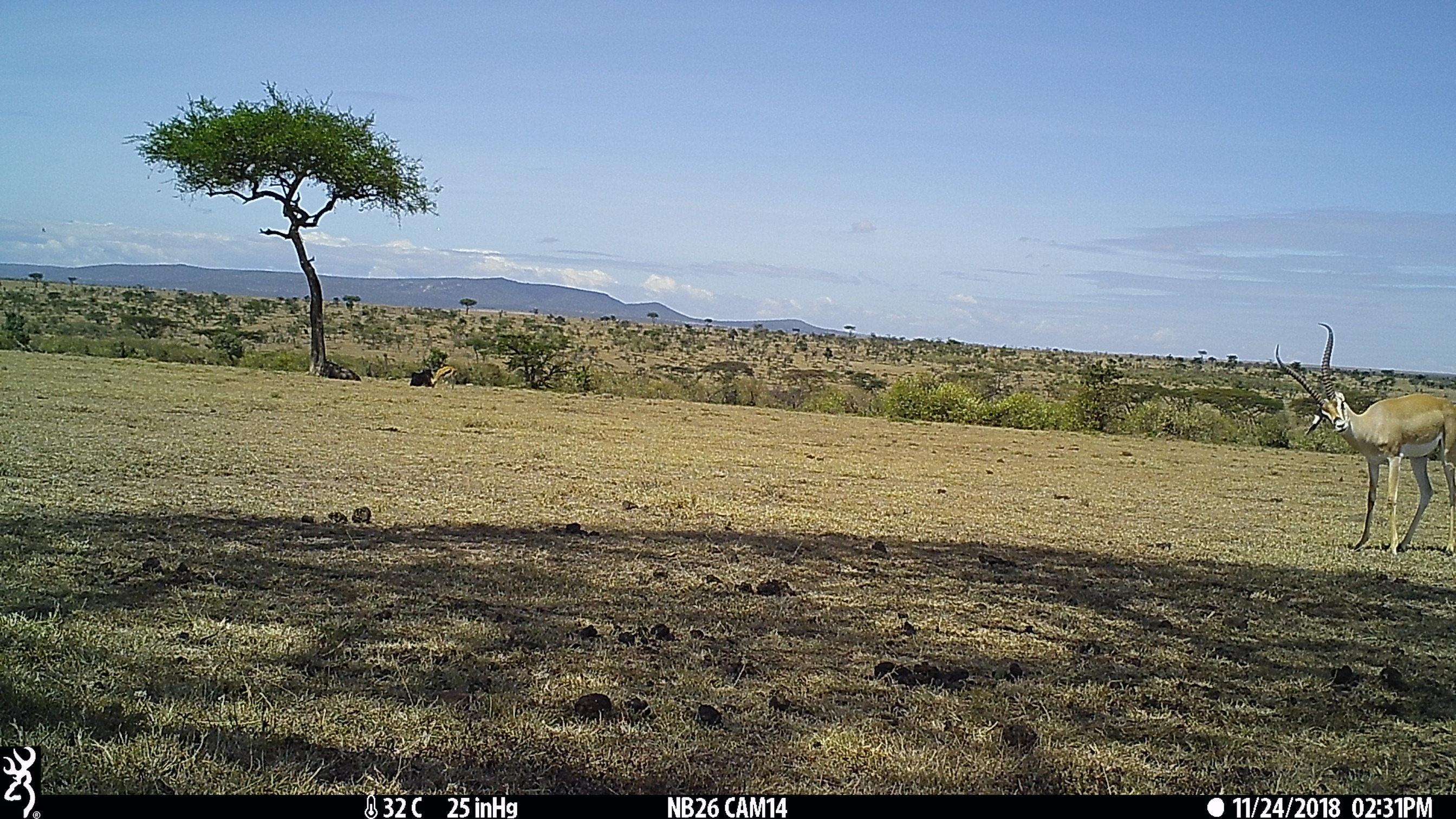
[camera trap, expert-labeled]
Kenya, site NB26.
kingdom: Animalia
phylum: Chordata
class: Mammalia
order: Artiodactyla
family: Bovidae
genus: Nanger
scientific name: Nanger granti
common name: grant's gazelle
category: gazelle grants